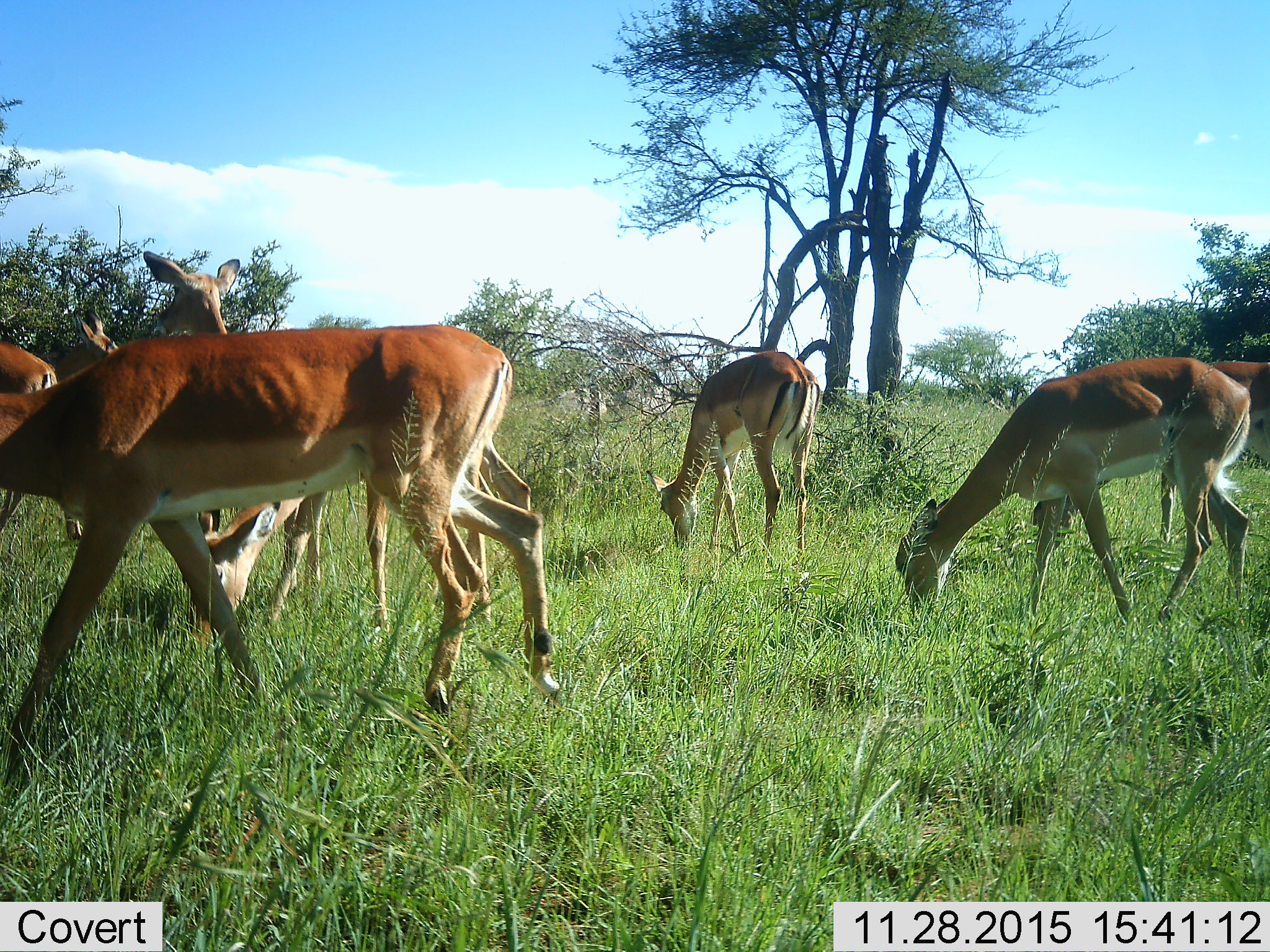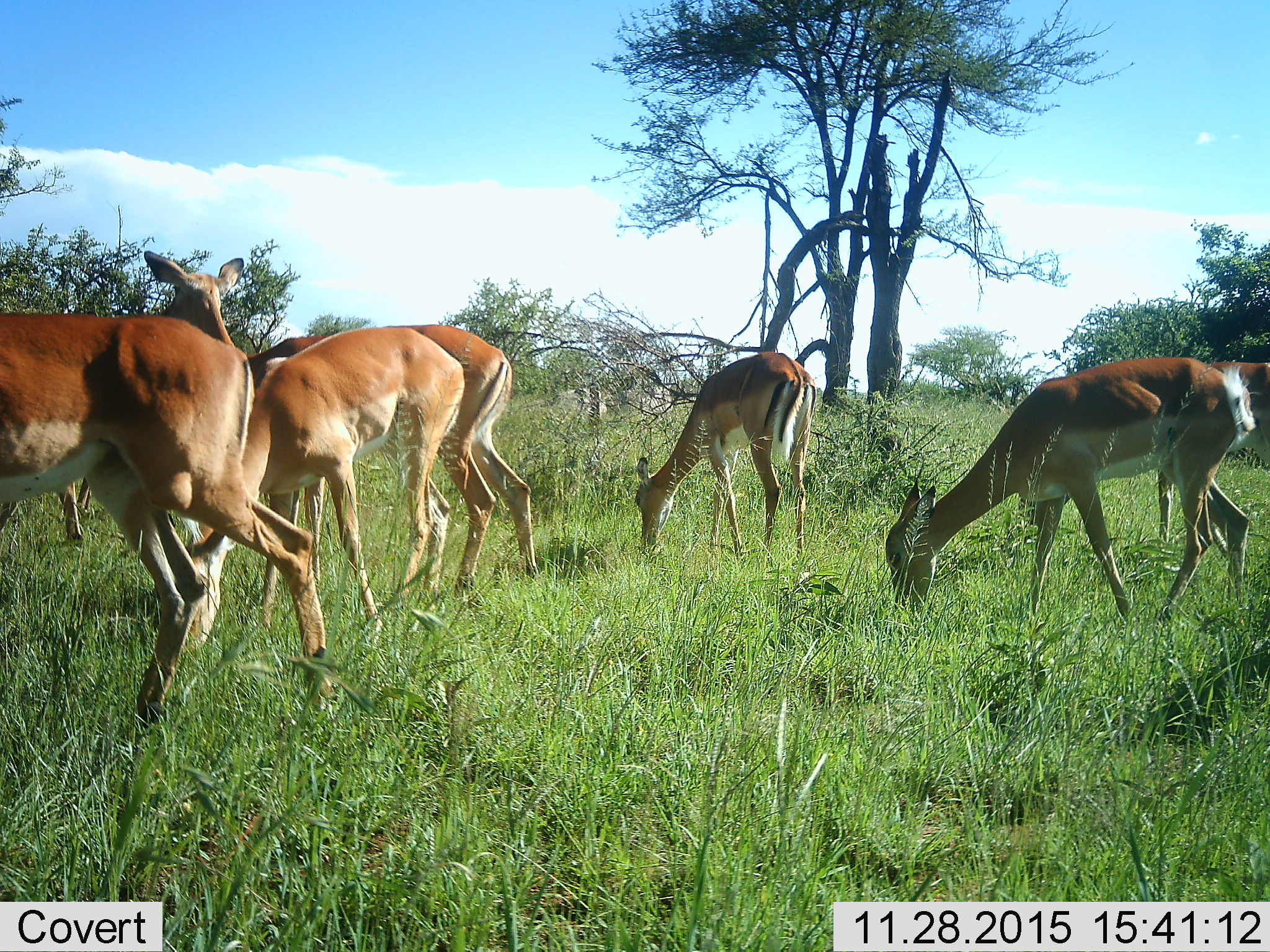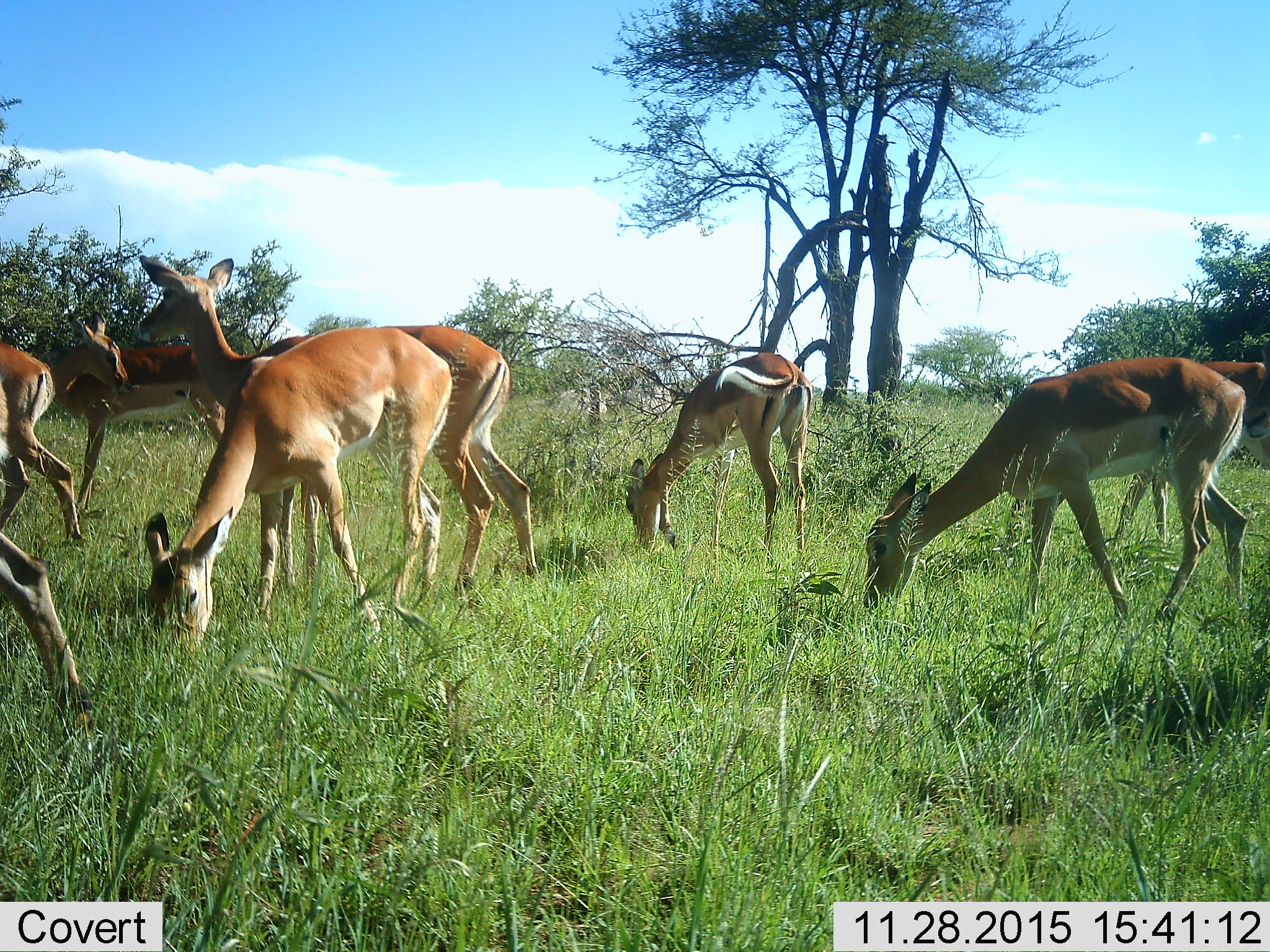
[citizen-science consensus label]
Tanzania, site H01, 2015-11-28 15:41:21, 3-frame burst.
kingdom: Animalia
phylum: Chordata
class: Mammalia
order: Artiodactyla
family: Bovidae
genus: Aepyceros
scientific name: Aepyceros melampus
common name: impala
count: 8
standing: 25%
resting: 0%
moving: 0%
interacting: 0%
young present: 0%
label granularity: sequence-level